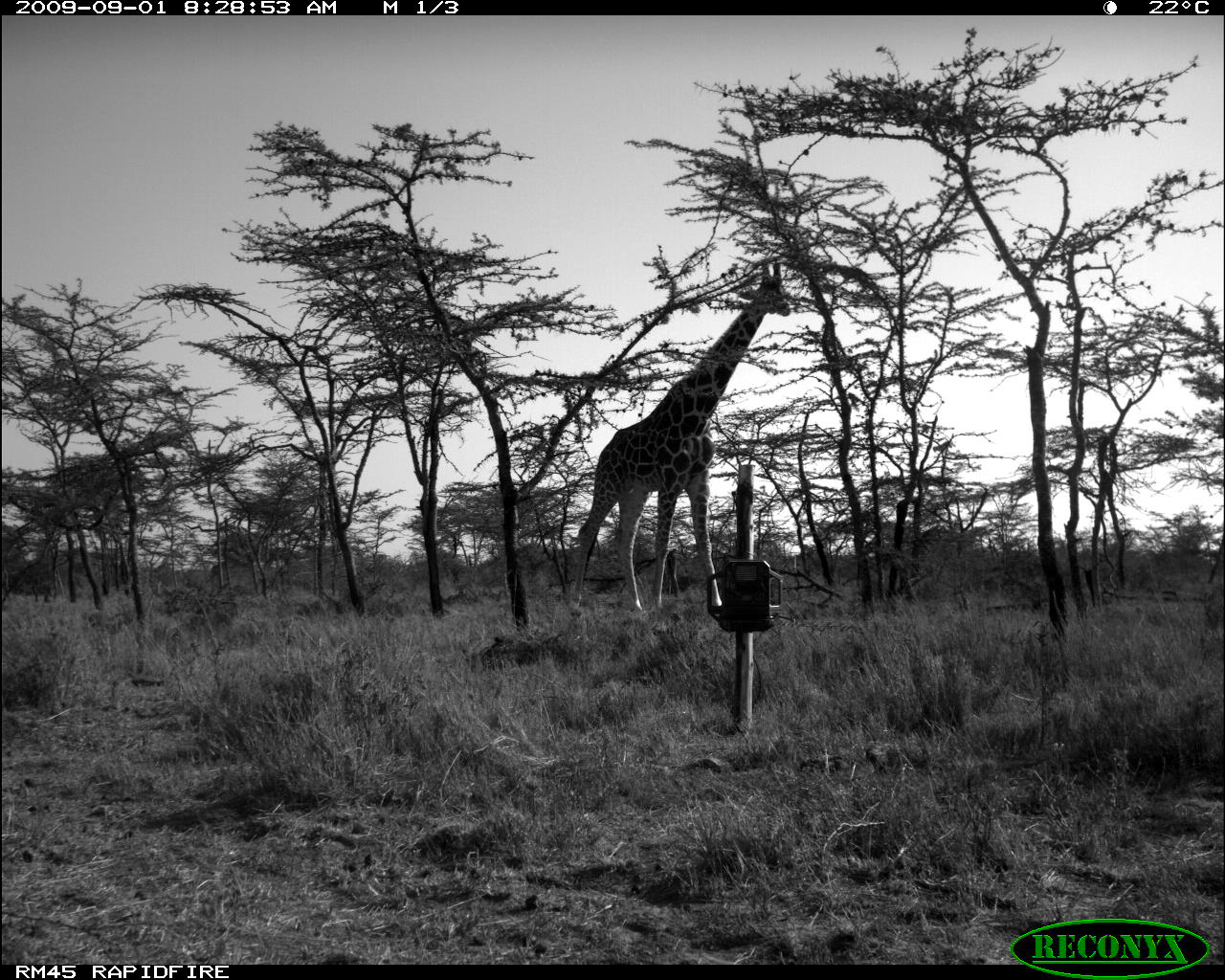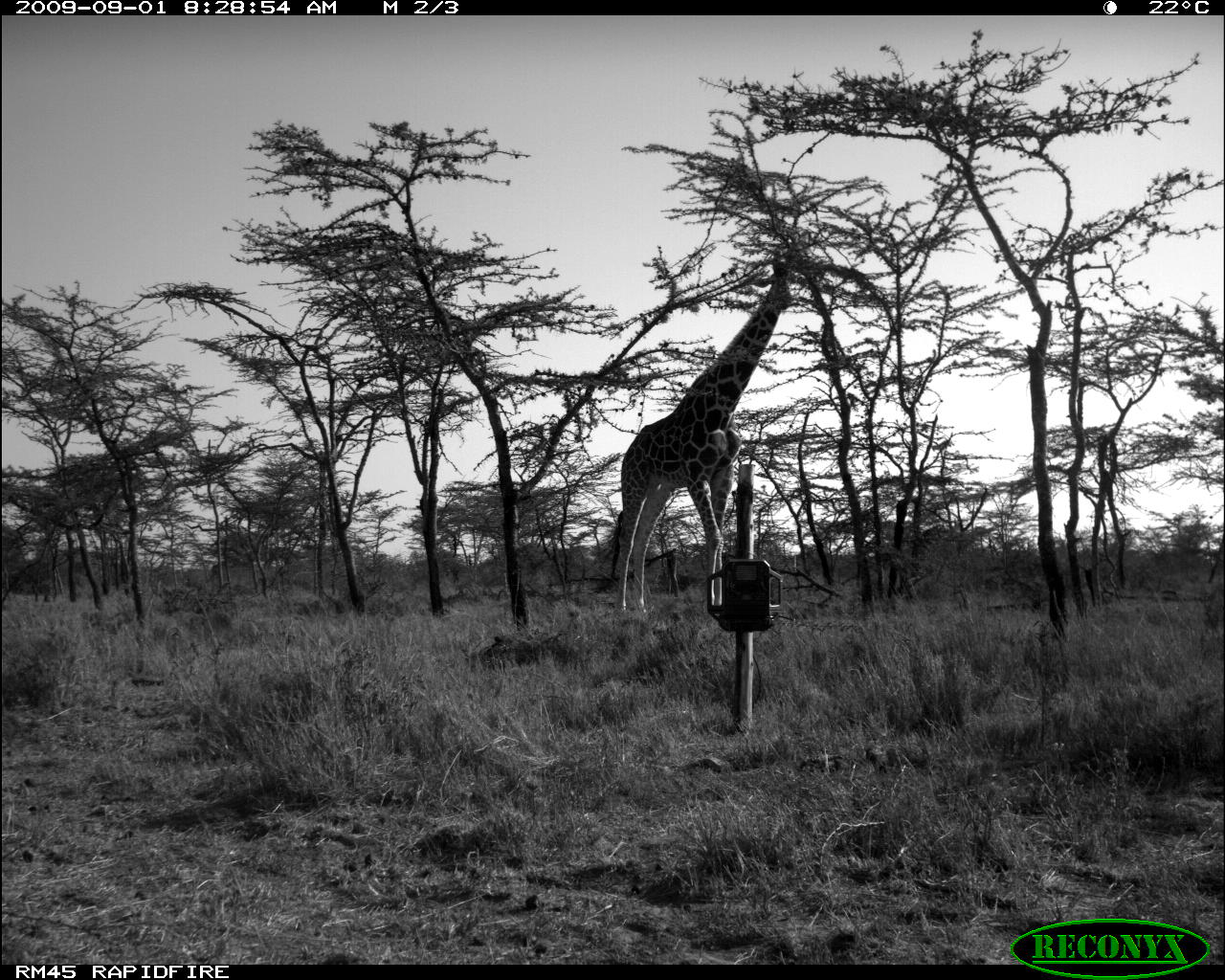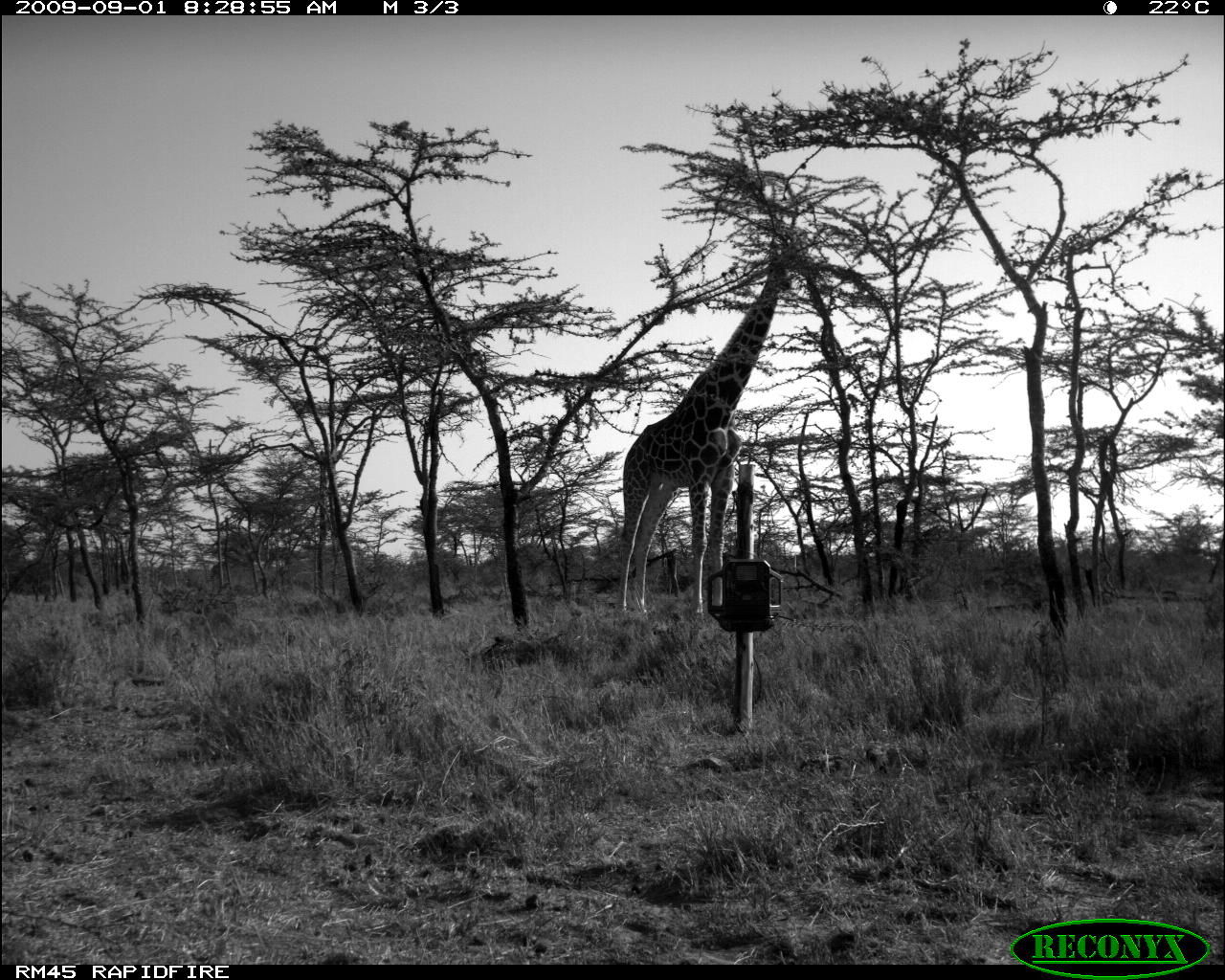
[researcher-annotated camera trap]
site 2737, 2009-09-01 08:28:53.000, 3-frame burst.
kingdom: Animalia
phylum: Chordata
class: Mammalia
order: Artiodactyla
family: Giraffidae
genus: Giraffa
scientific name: Giraffa camelopardalis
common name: giraffe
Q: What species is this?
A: Giraffa camelopardalis (giraffe).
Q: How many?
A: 1.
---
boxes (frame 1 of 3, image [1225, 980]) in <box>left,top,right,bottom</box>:
giraffa camelopardalis: <box>567,256,796,613</box>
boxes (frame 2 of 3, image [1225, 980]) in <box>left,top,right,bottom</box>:
giraffa camelopardalis: <box>606,261,796,613</box>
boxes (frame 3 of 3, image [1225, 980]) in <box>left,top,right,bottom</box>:
giraffa camelopardalis: <box>611,257,792,612</box>